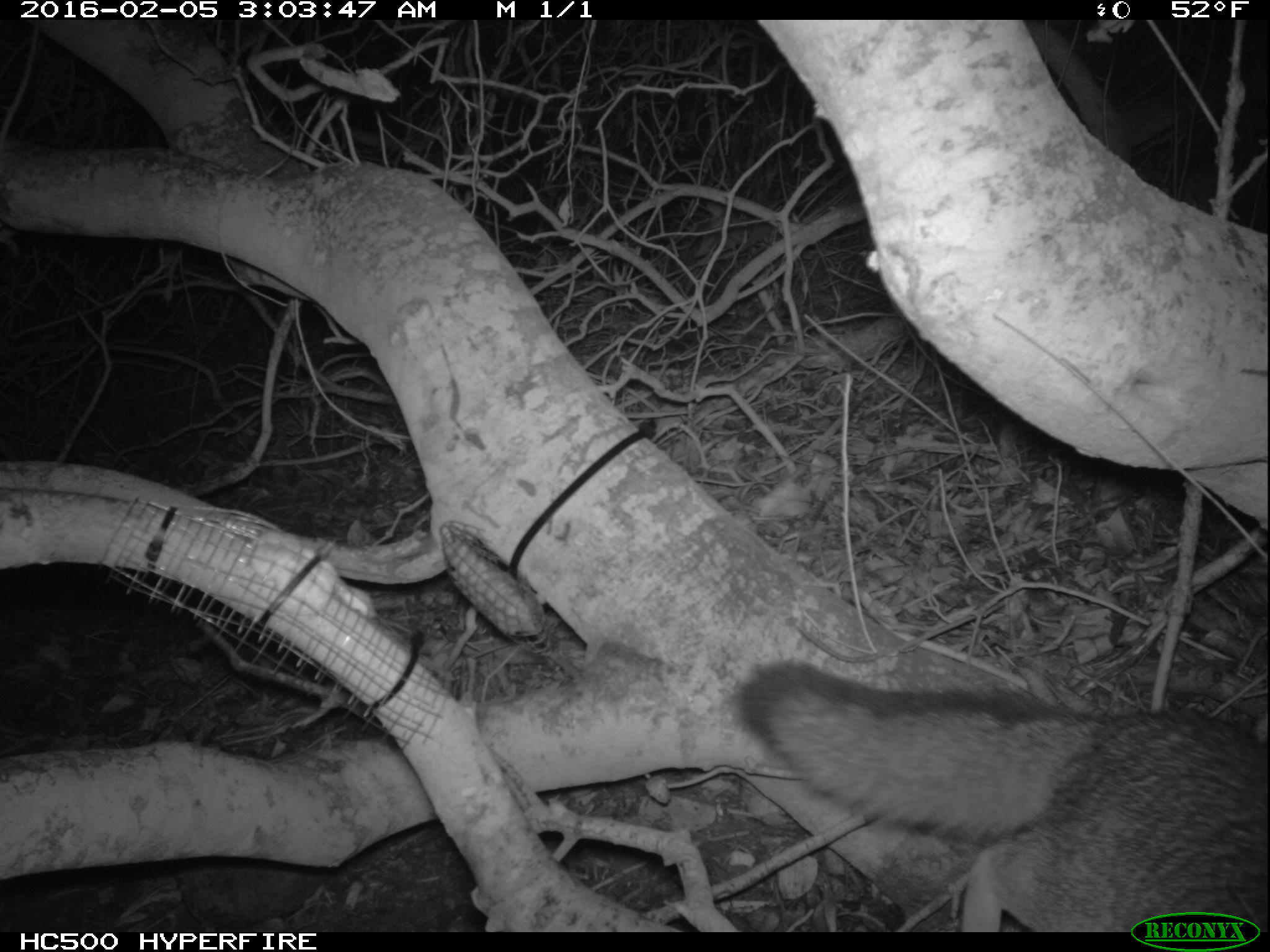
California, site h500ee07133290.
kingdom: Animalia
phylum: Chordata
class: Mammalia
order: Carnivora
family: Canidae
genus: Urocyon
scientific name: Urocyon littoralis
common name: island fox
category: fox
Fox (island fox) (Urocyon littoralis).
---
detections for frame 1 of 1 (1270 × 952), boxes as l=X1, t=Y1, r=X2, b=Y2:
fox: l=736, t=660, r=1269, b=930